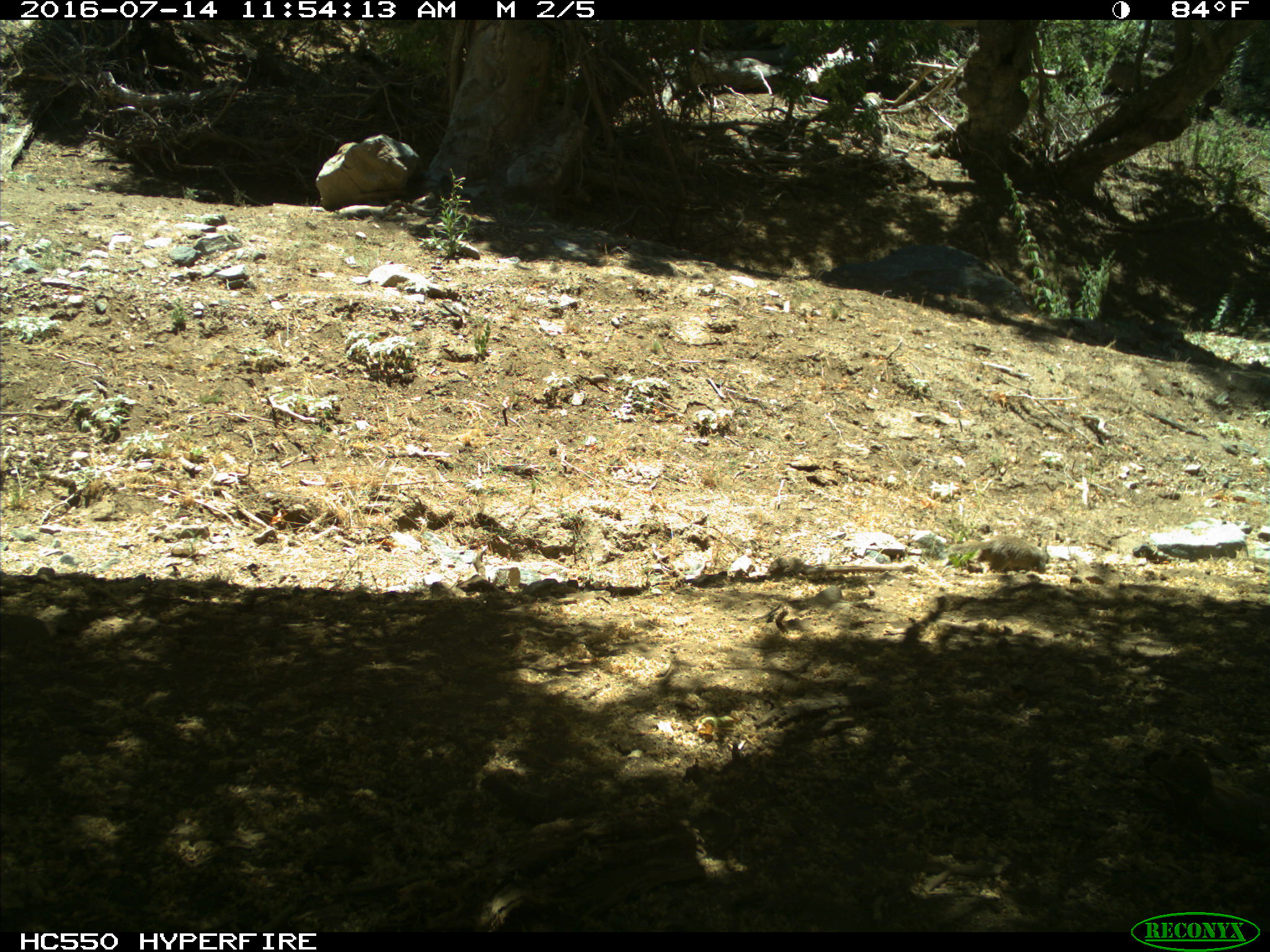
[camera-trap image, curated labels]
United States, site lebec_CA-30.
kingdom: Animalia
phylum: Chordata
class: Mammalia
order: Rodentia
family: Sciuridae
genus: Otospermophilus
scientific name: Otospermophilus beecheyi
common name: california ground squirrel